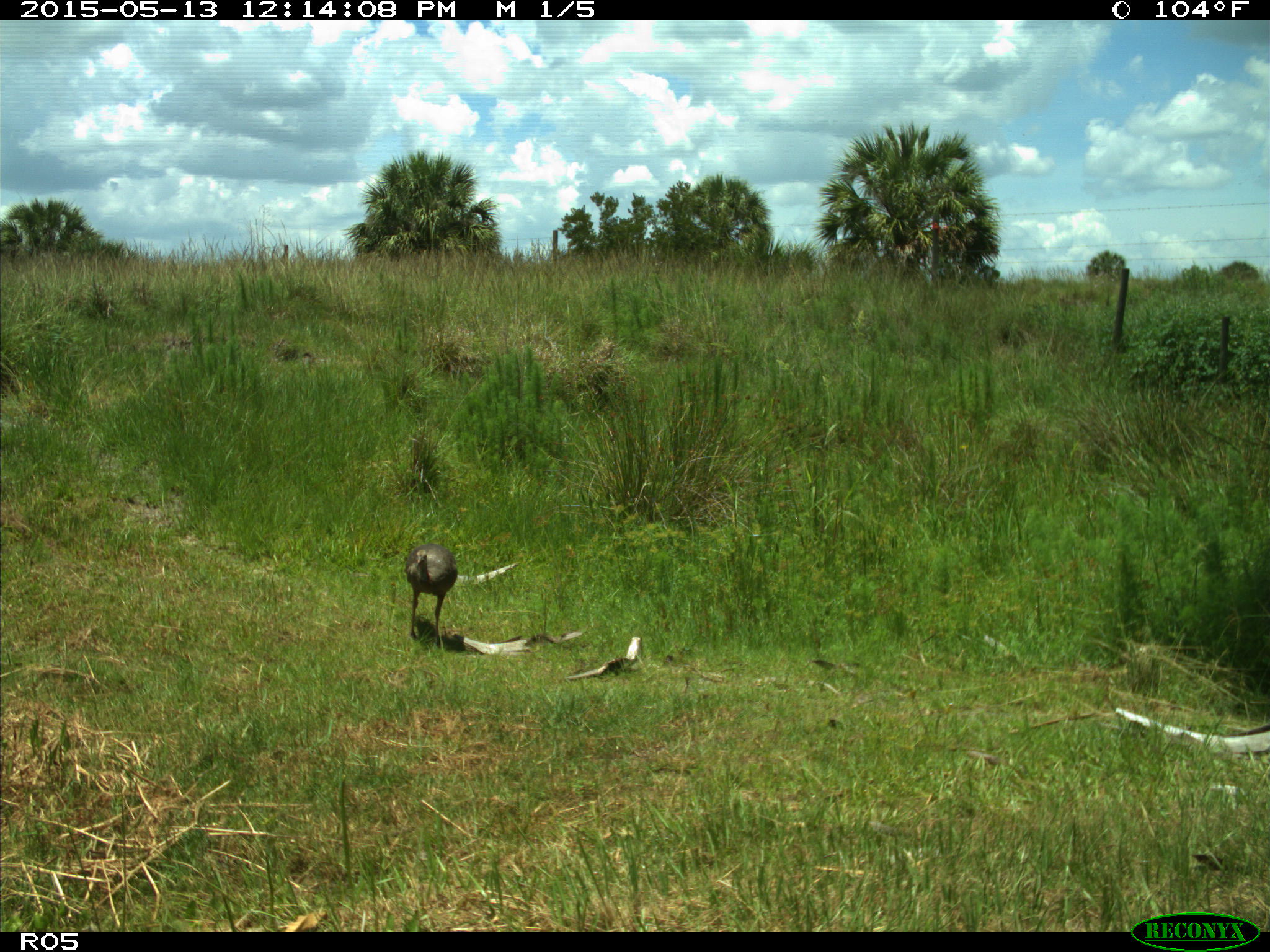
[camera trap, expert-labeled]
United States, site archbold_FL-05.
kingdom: Animalia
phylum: Chordata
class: Aves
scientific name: Aves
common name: birds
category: unidentified bird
Unidentified bird (birds) (Aves).